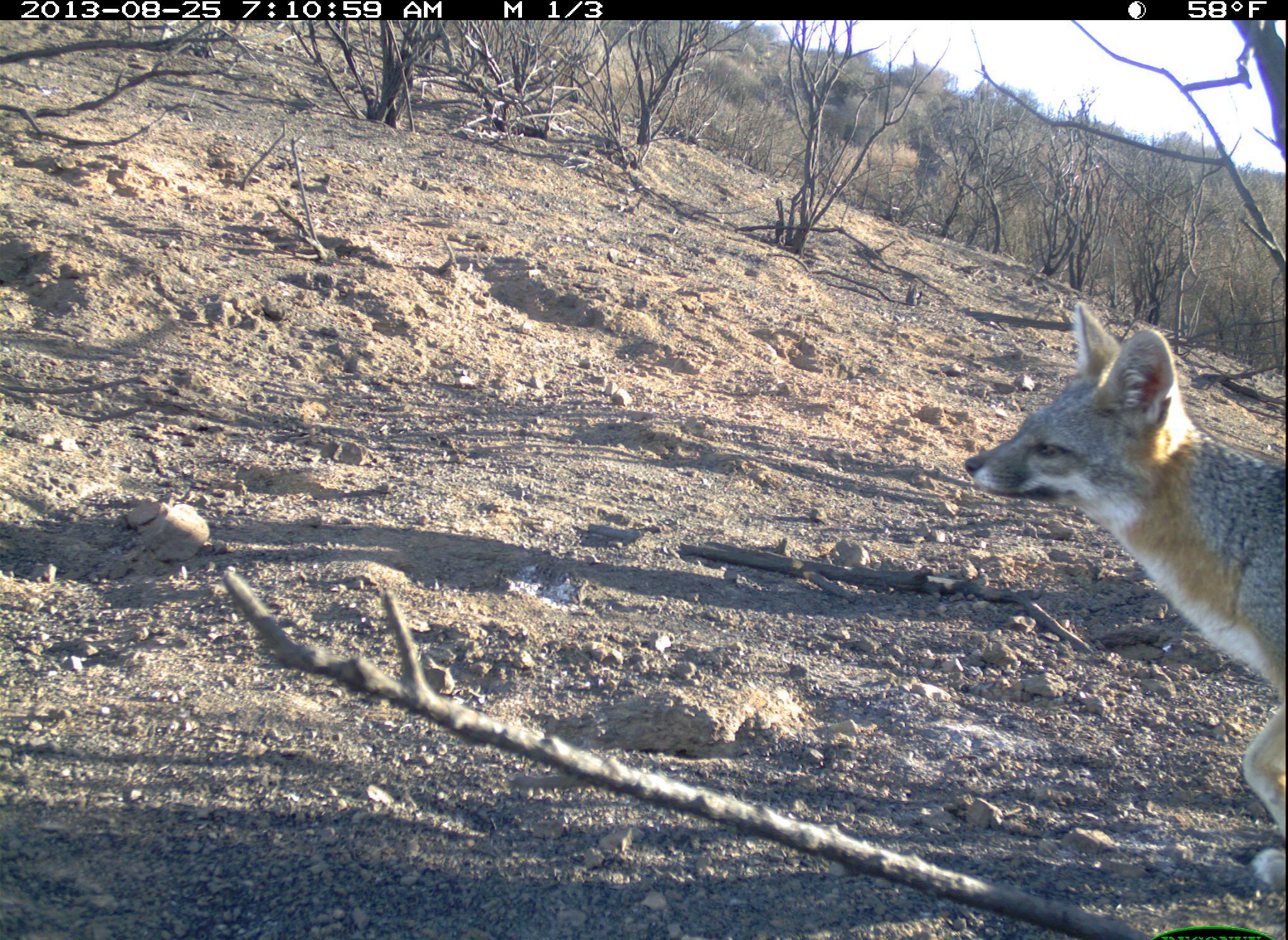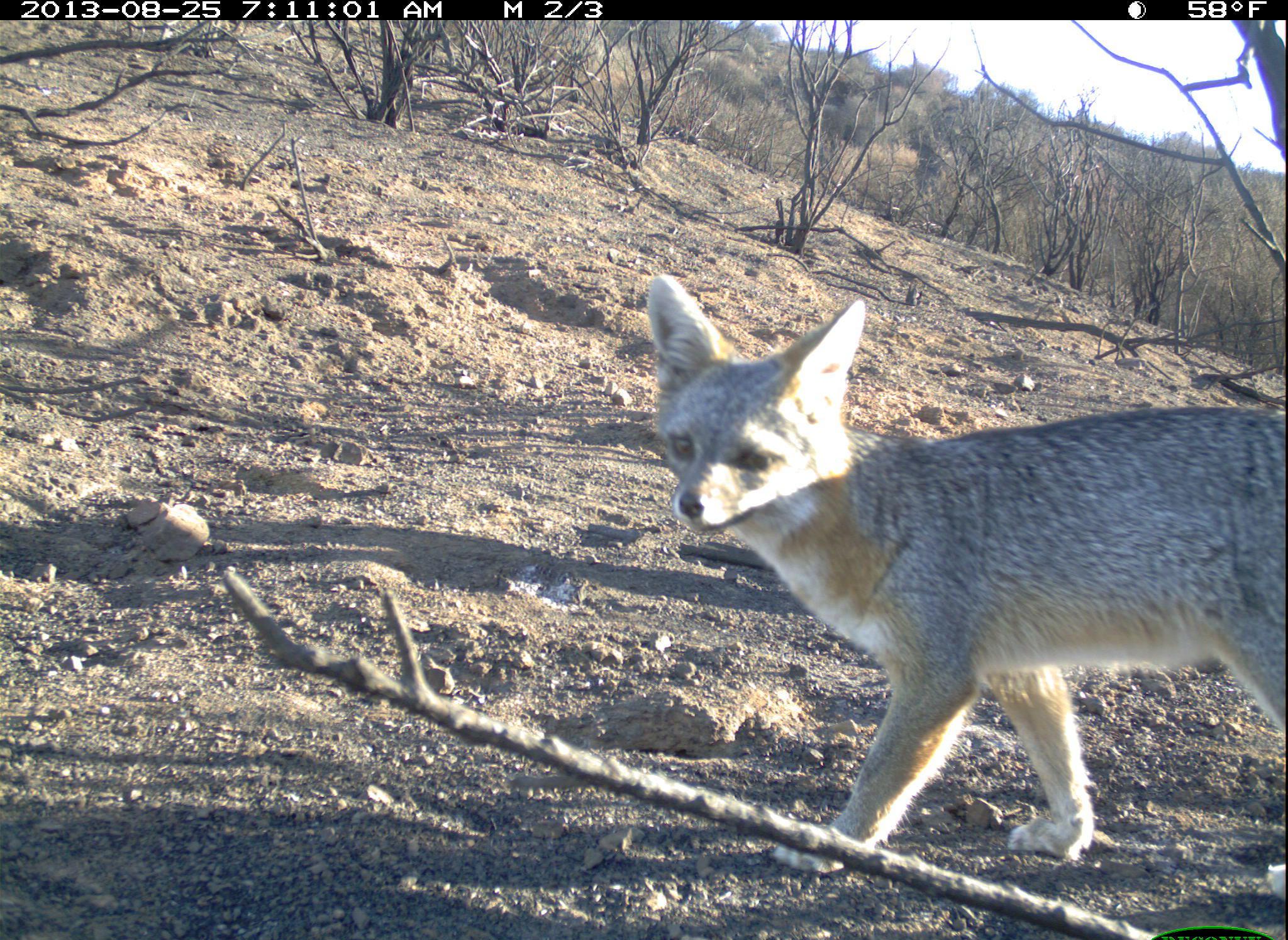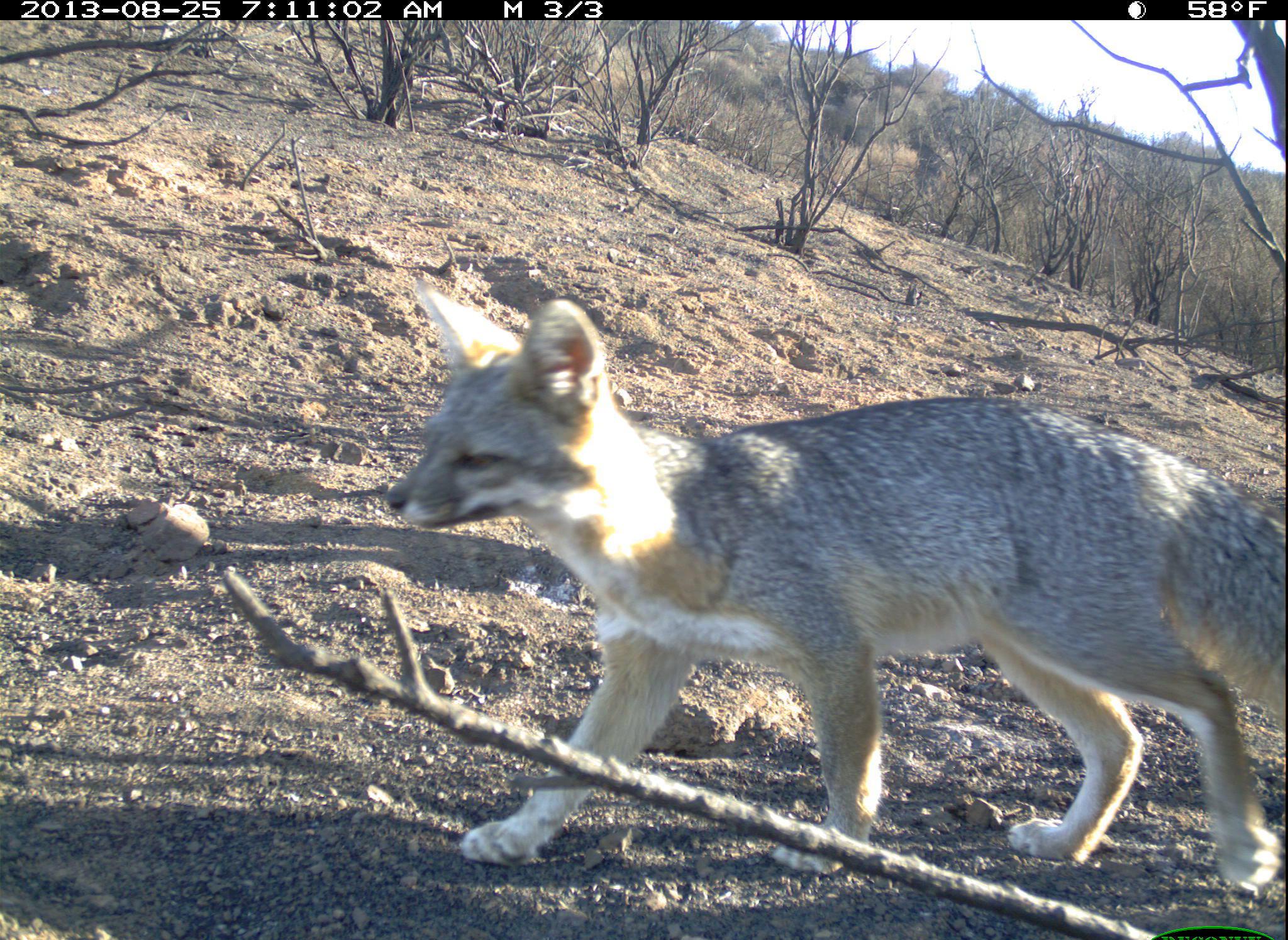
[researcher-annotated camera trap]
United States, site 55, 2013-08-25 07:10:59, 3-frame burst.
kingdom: Animalia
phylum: Chordata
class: Mammalia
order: Carnivora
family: Canidae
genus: Urocyon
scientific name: Urocyon cinereoargenteus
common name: gray fox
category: fox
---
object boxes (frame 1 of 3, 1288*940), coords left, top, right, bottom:
fox: 962, 302, 1288, 894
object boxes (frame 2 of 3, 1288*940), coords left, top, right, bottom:
fox: 645, 271, 1288, 902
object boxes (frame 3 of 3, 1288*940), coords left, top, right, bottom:
fox: 383, 274, 1288, 895